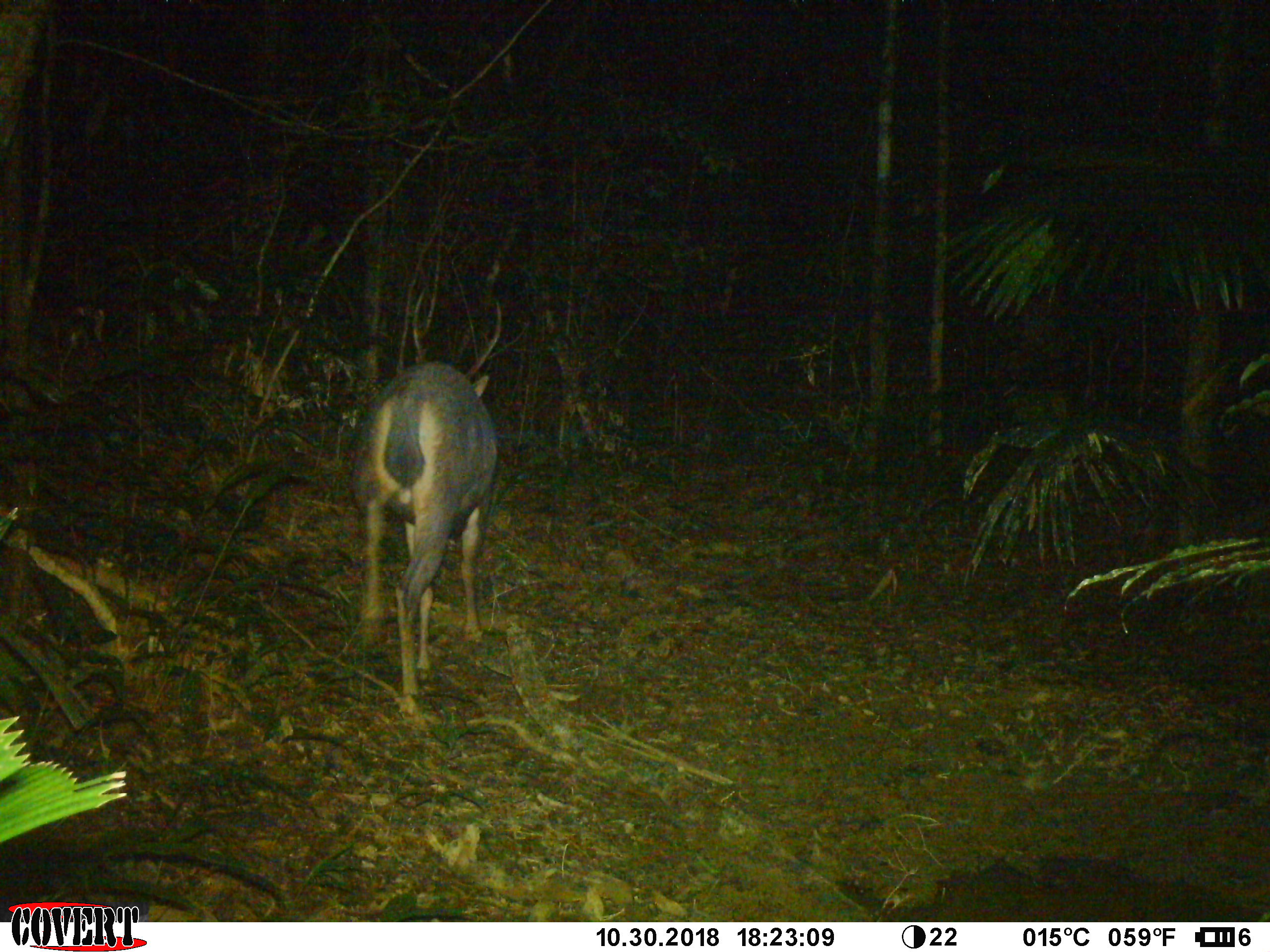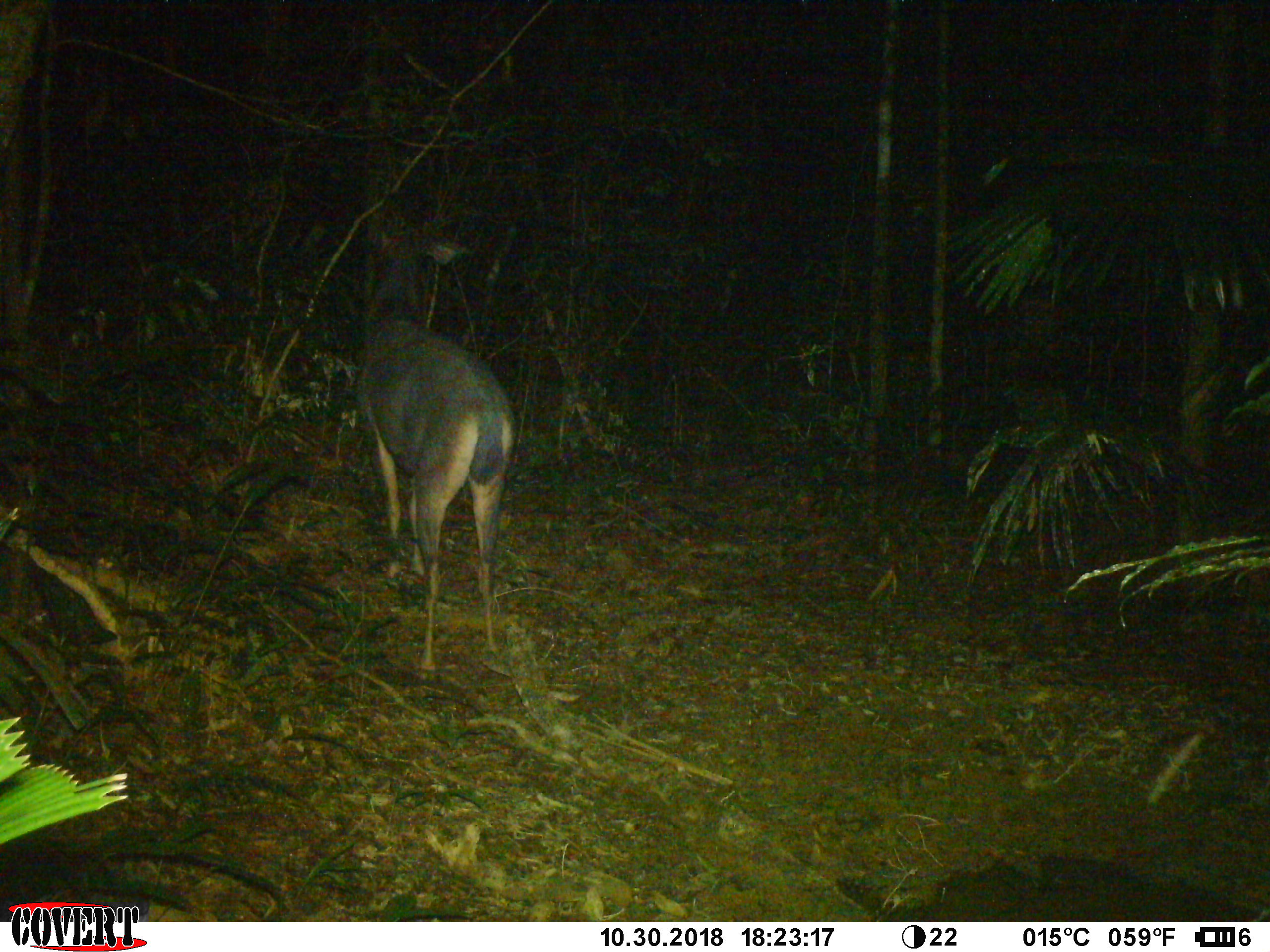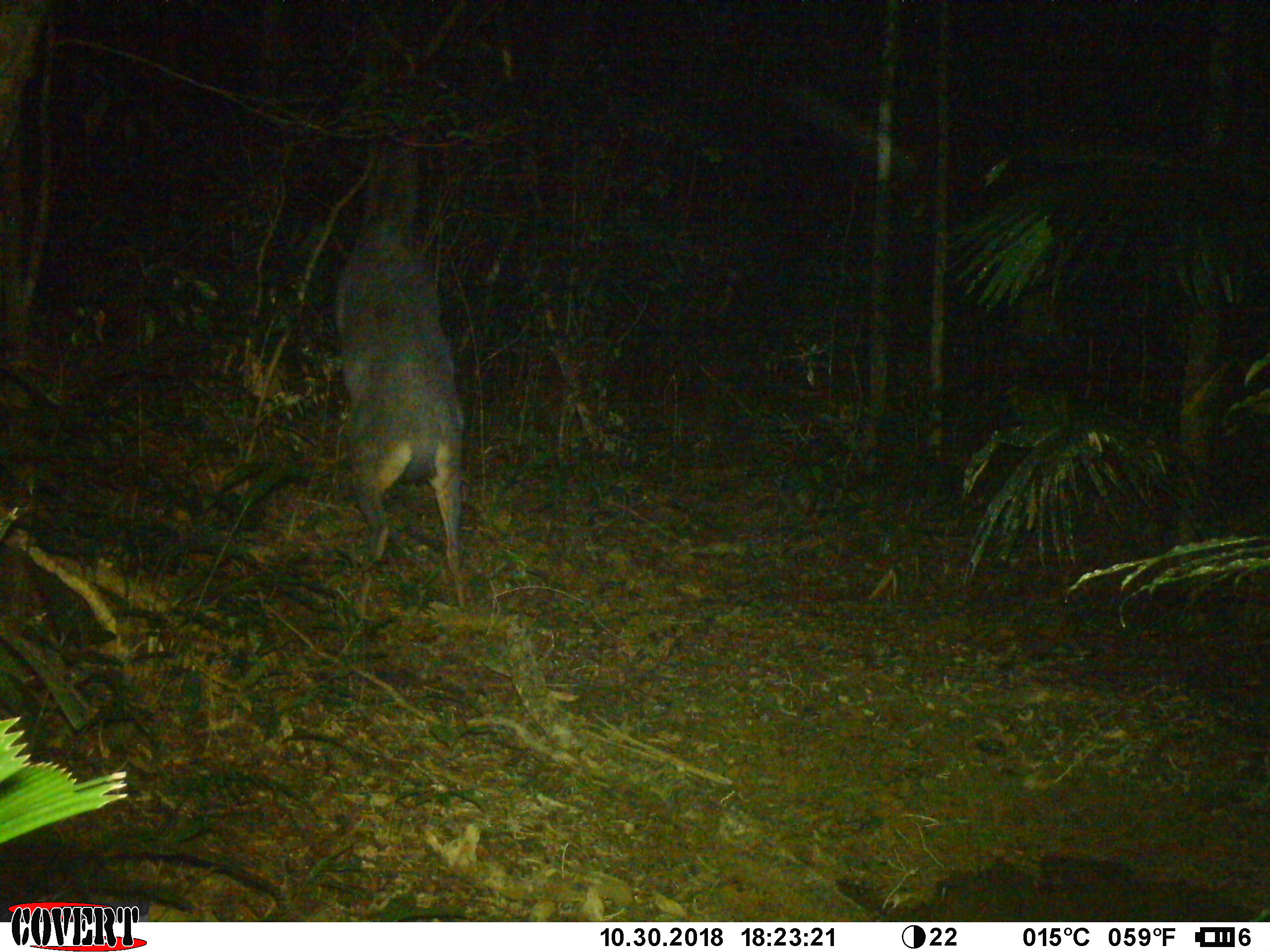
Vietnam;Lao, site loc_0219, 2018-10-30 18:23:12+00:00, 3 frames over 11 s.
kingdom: Animalia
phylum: Chordata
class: Mammalia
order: Artiodactyla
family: Cervidae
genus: Rusa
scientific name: Rusa unicolor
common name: sambar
Sambar (Rusa unicolor). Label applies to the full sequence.